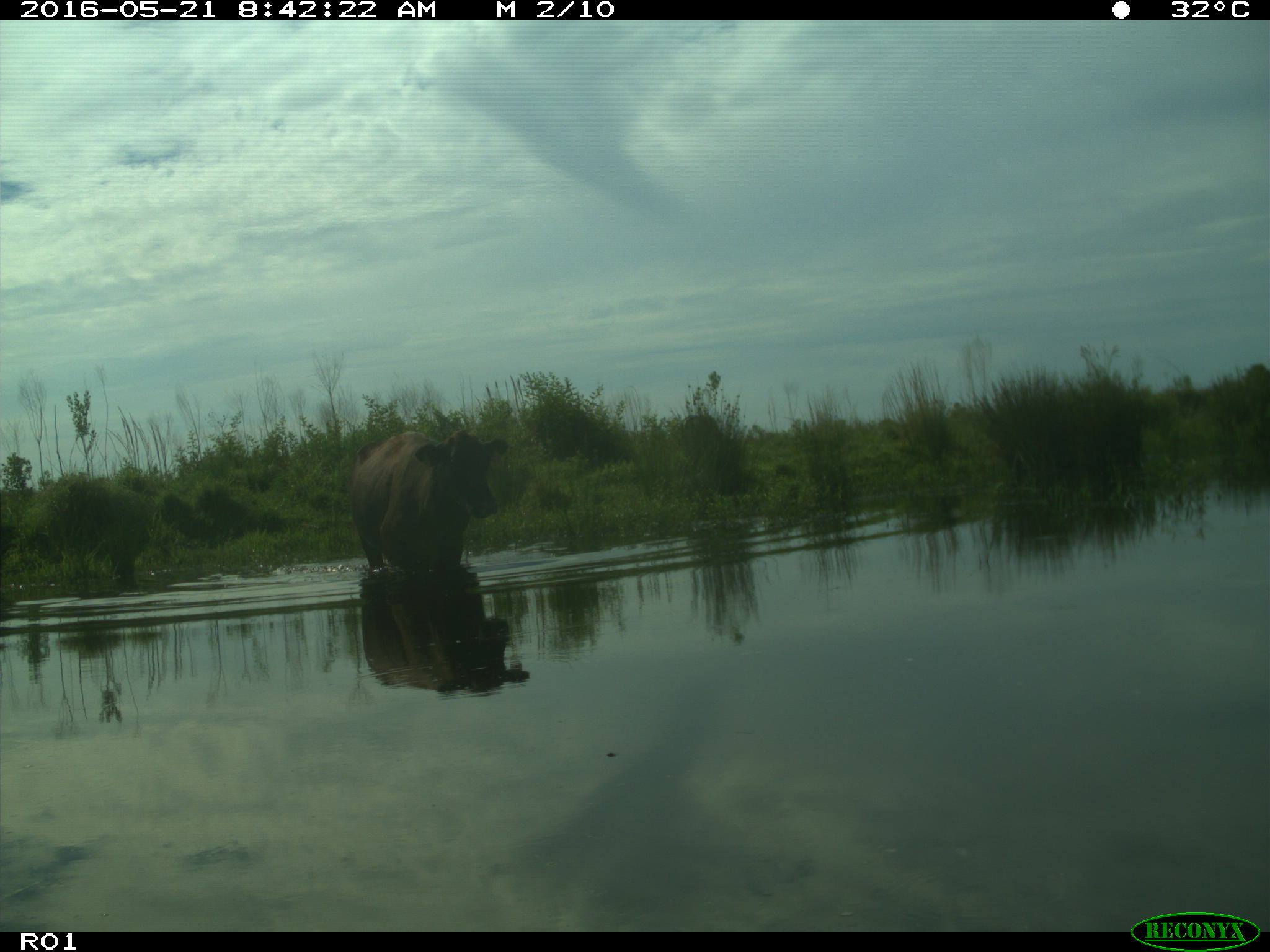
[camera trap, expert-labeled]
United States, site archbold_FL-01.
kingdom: Animalia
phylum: Chordata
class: Mammalia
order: Artiodactyla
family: Bovidae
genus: Bos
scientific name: Bos taurus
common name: domestic cow